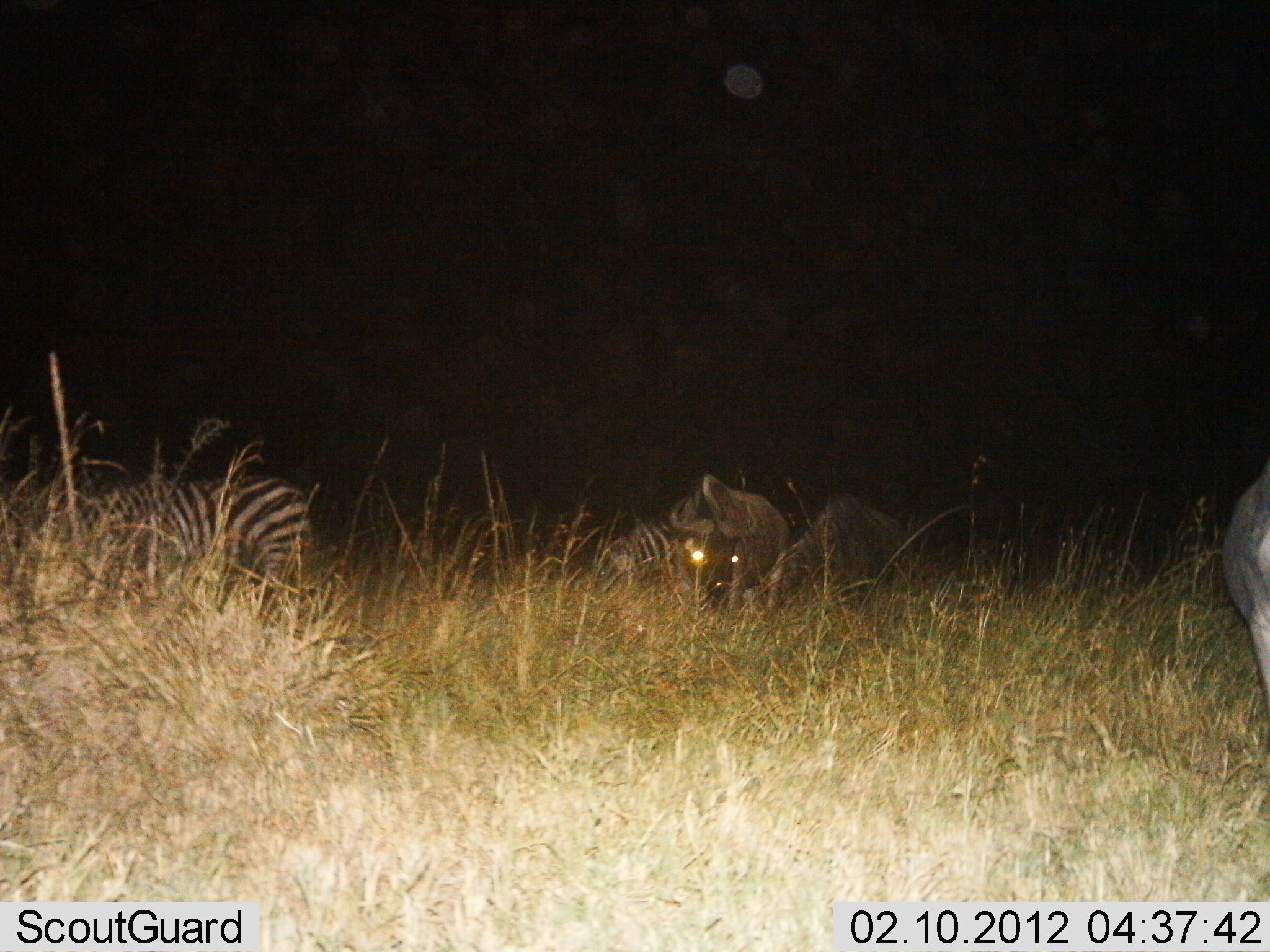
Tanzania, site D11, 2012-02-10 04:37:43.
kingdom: Animalia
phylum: Chordata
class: Mammalia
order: Artiodactyla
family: Bovidae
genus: Connochaetes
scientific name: Connochaetes taurinus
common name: blue wildebeest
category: wildebeest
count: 3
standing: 56%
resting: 12%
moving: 6%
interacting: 0%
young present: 0%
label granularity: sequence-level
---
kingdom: Animalia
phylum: Chordata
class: Mammalia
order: Perissodactyla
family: Equidae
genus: Equus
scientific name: Equus quagga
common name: plains zebra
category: zebra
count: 2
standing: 42%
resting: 5%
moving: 5%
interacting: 0%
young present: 0%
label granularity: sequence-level